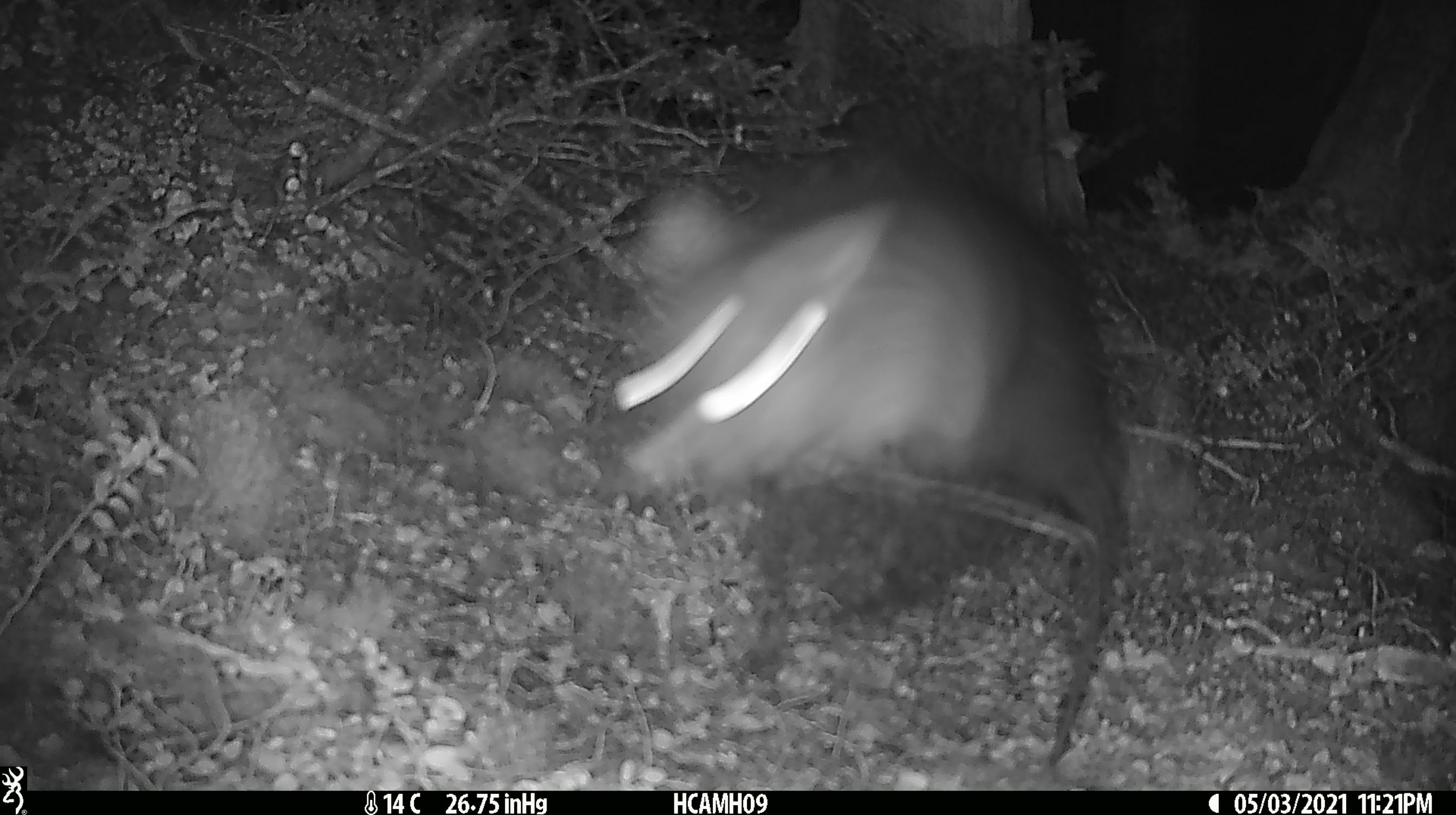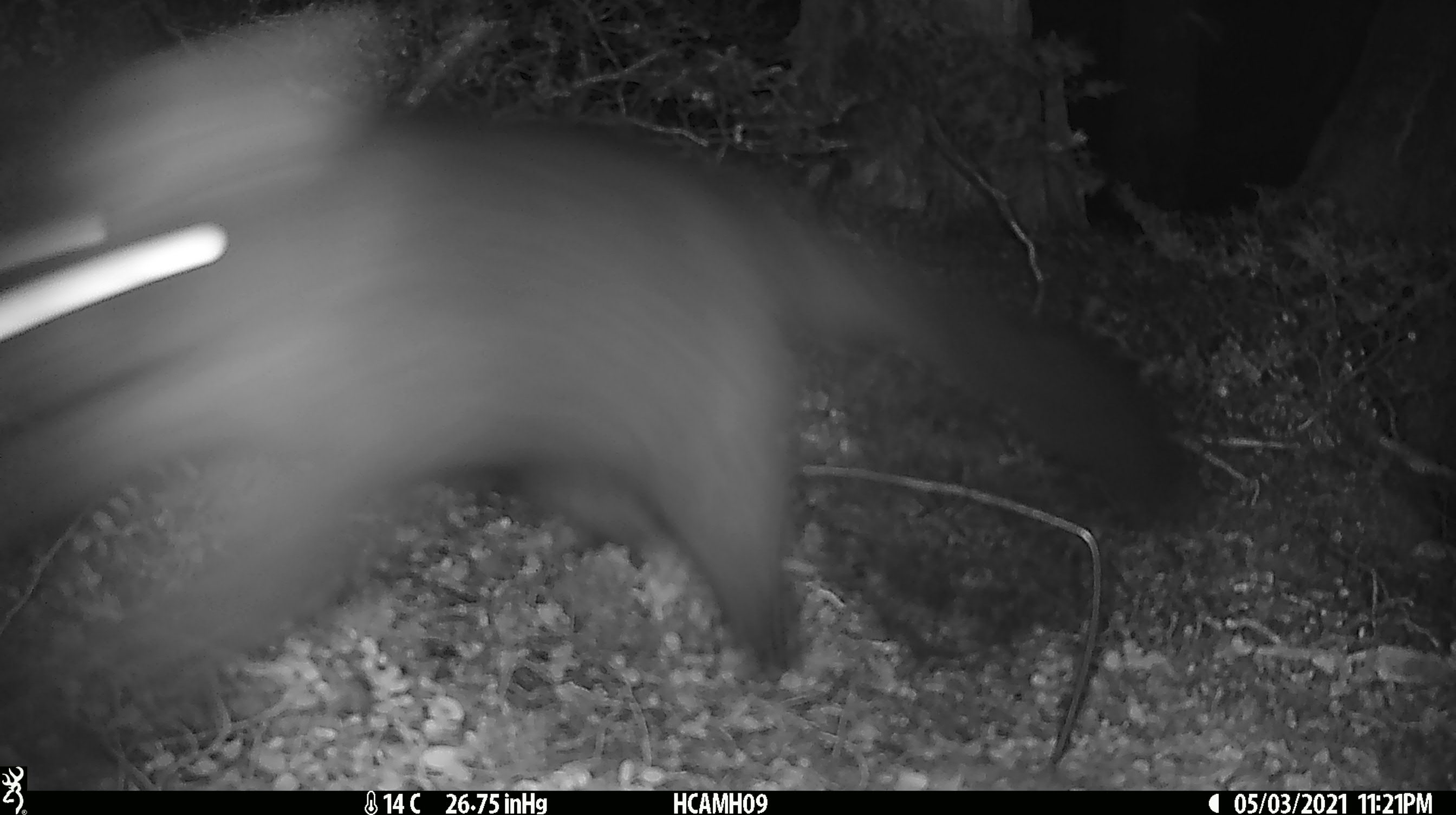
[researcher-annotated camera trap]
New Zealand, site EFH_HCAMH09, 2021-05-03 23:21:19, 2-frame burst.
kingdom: Animalia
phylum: Chordata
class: Mammalia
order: Diprotodontia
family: Phalangeridae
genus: Trichosurus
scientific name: Trichosurus vulpecula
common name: common brushtail possum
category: possum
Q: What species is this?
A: Possum (common brushtail possum) (Trichosurus vulpecula).